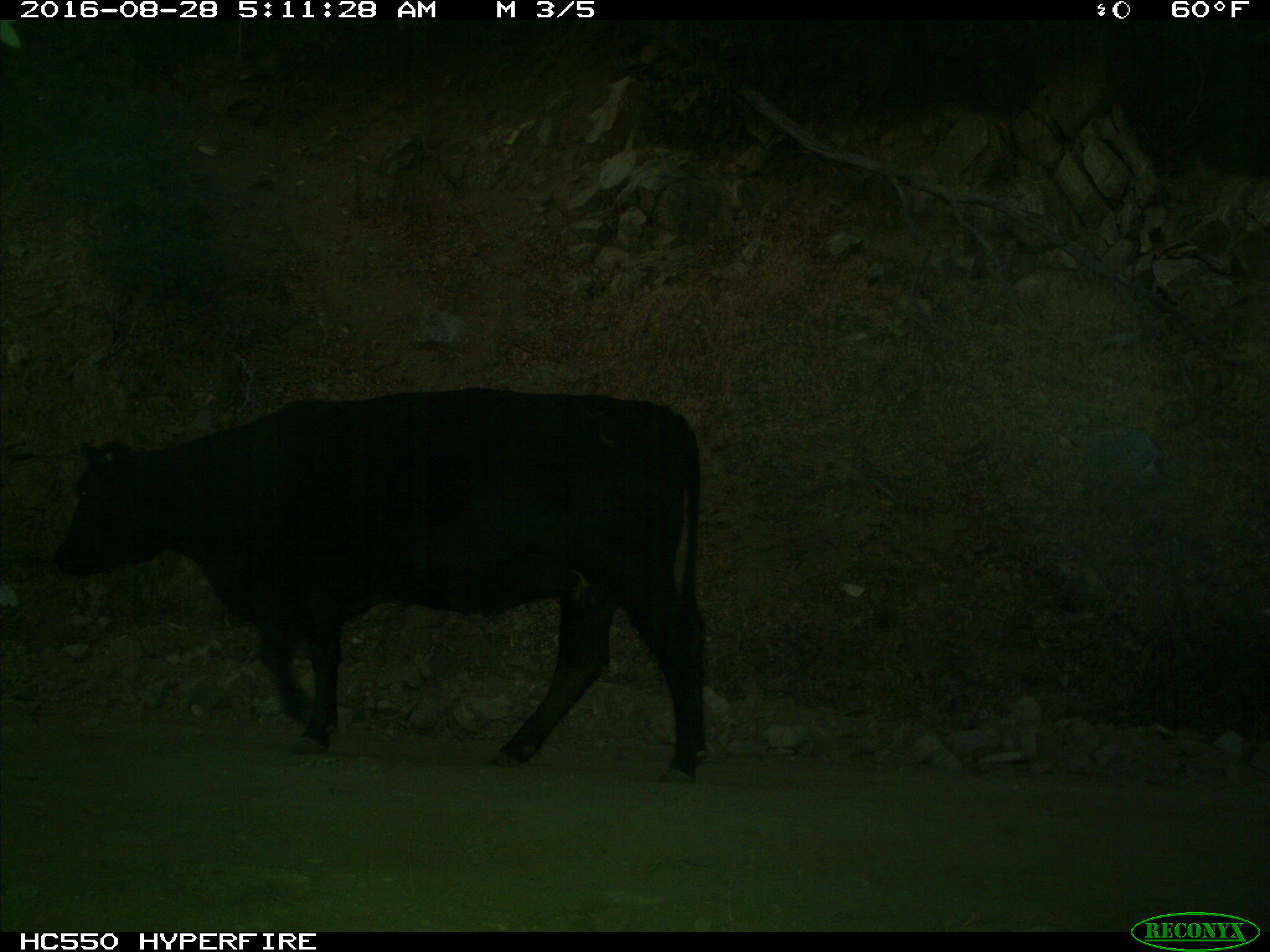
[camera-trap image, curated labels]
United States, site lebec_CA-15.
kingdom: Animalia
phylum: Chordata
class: Mammalia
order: Artiodactyla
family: Bovidae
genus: Bos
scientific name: Bos taurus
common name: domestic cow